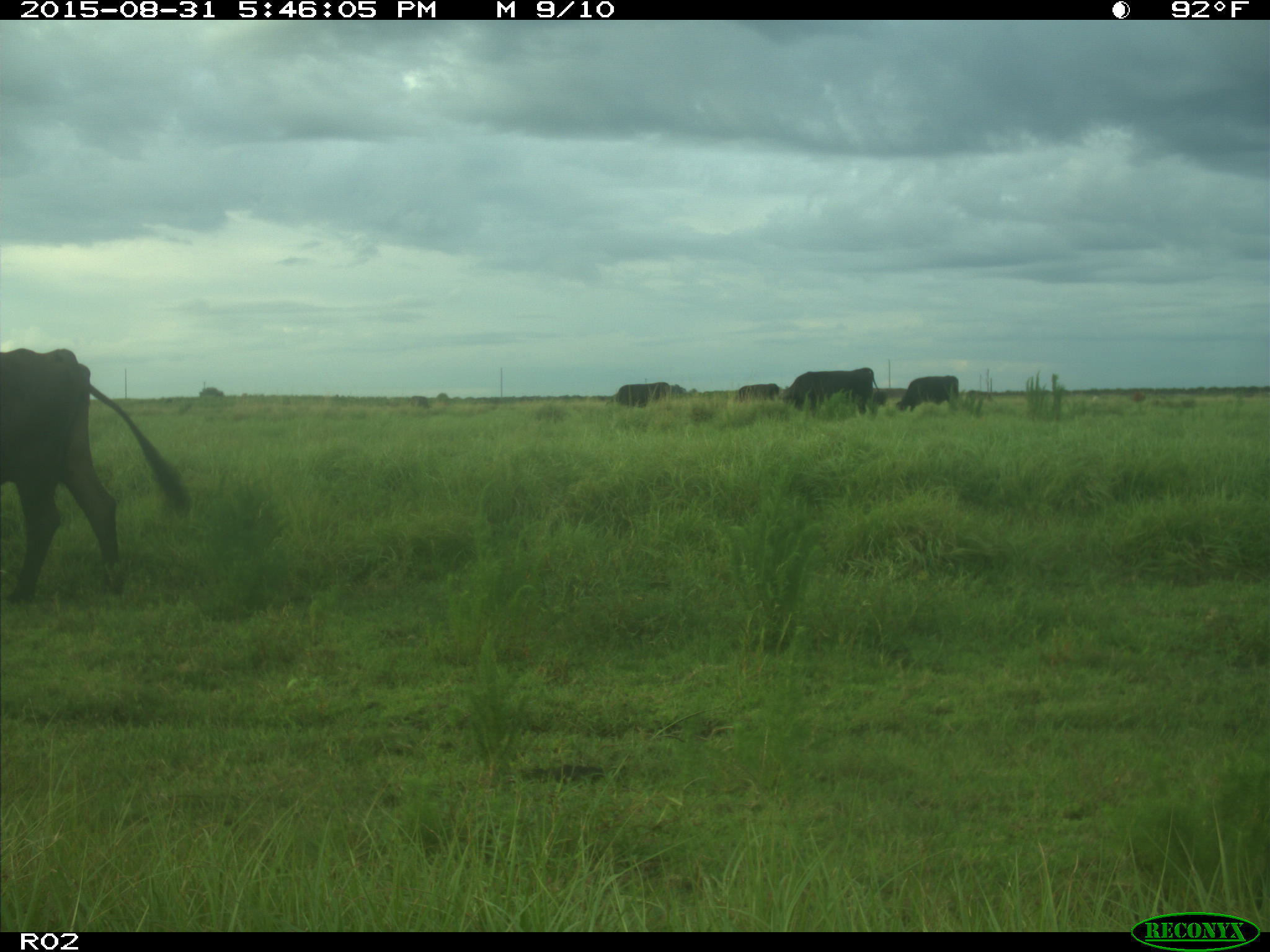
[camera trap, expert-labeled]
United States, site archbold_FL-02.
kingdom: Animalia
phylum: Chordata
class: Mammalia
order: Artiodactyla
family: Bovidae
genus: Bos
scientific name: Bos taurus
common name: domestic cow